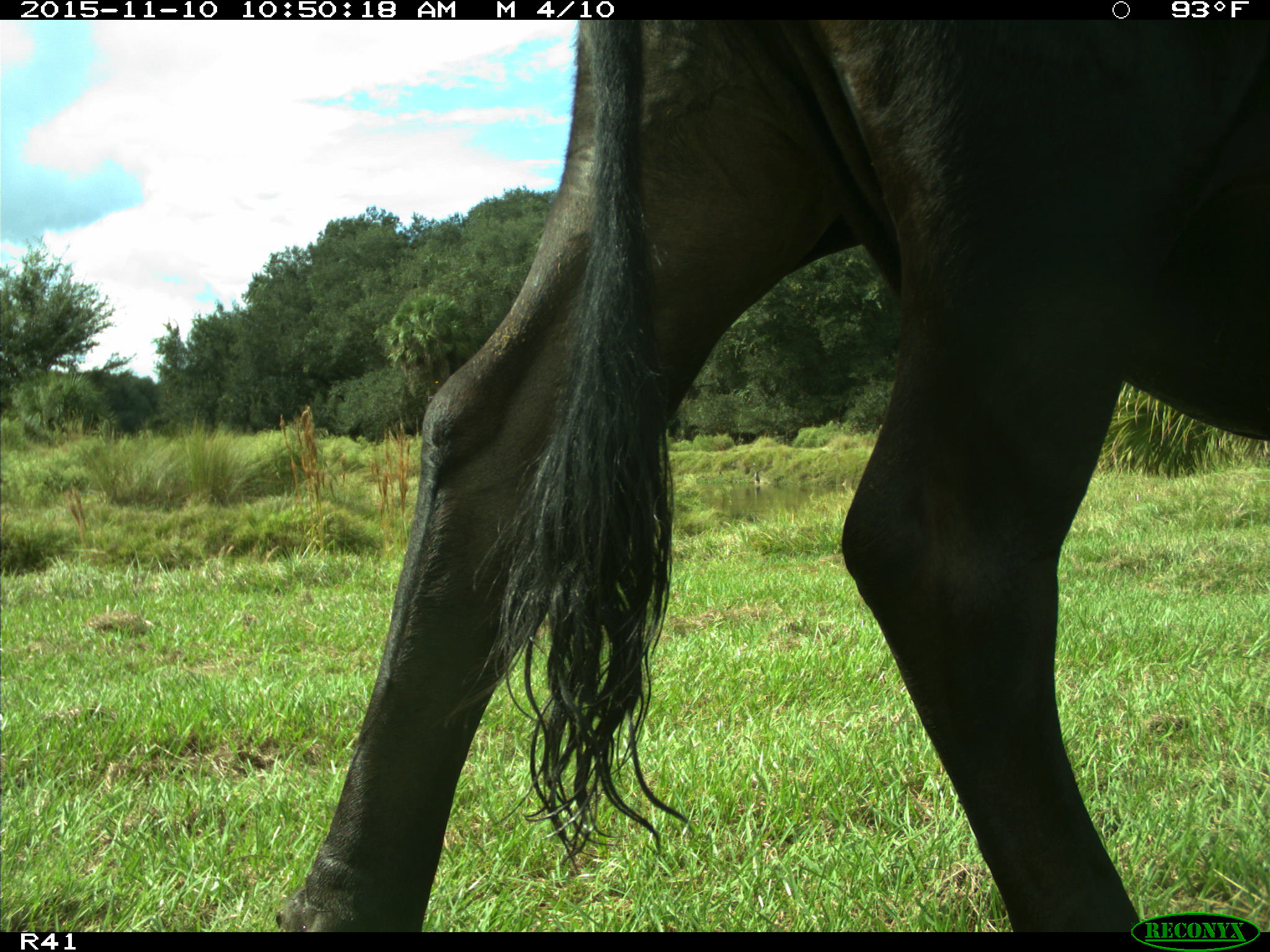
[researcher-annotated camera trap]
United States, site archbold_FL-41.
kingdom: Animalia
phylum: Chordata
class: Mammalia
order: Artiodactyla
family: Bovidae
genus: Bos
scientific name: Bos taurus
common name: domestic cow